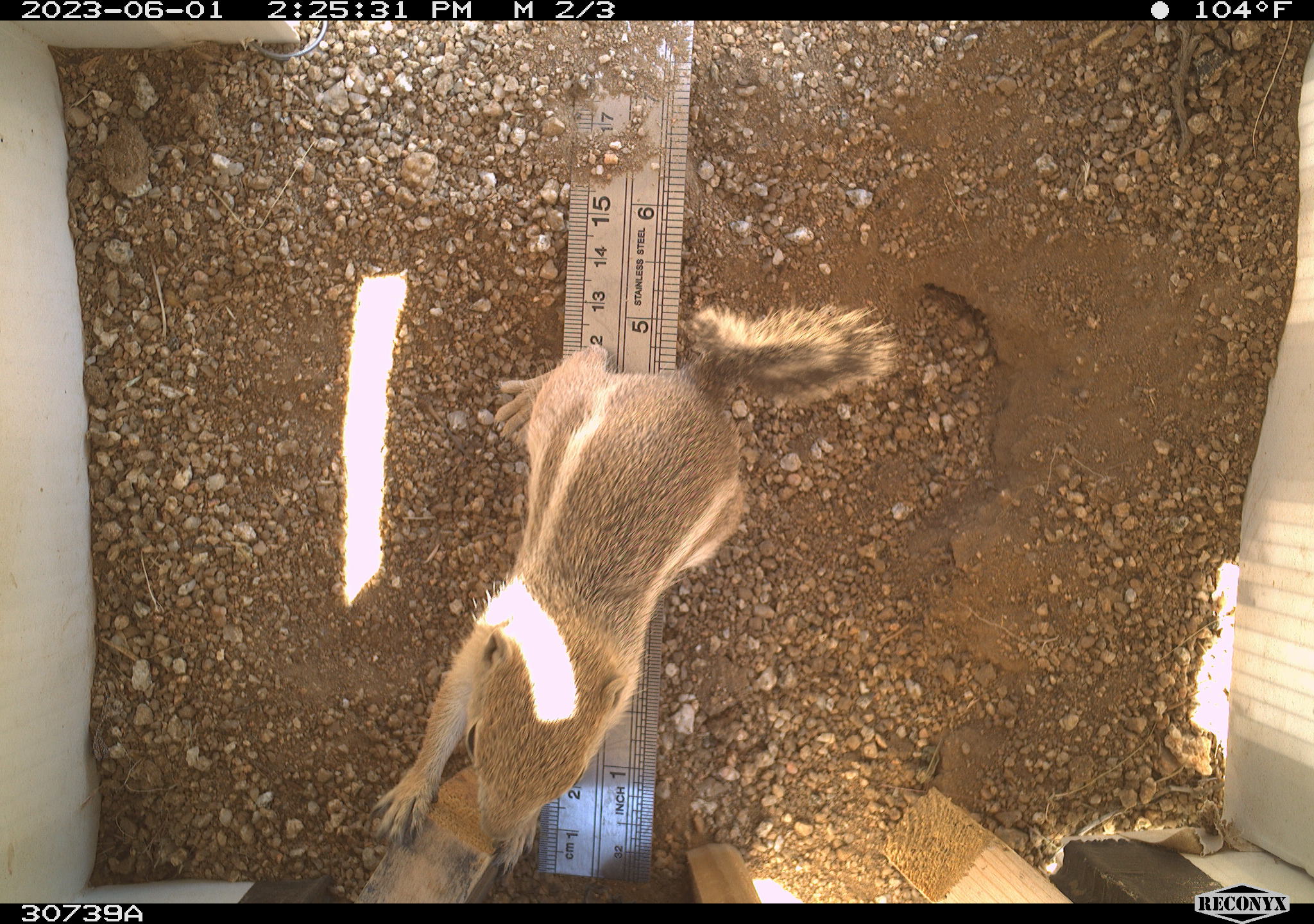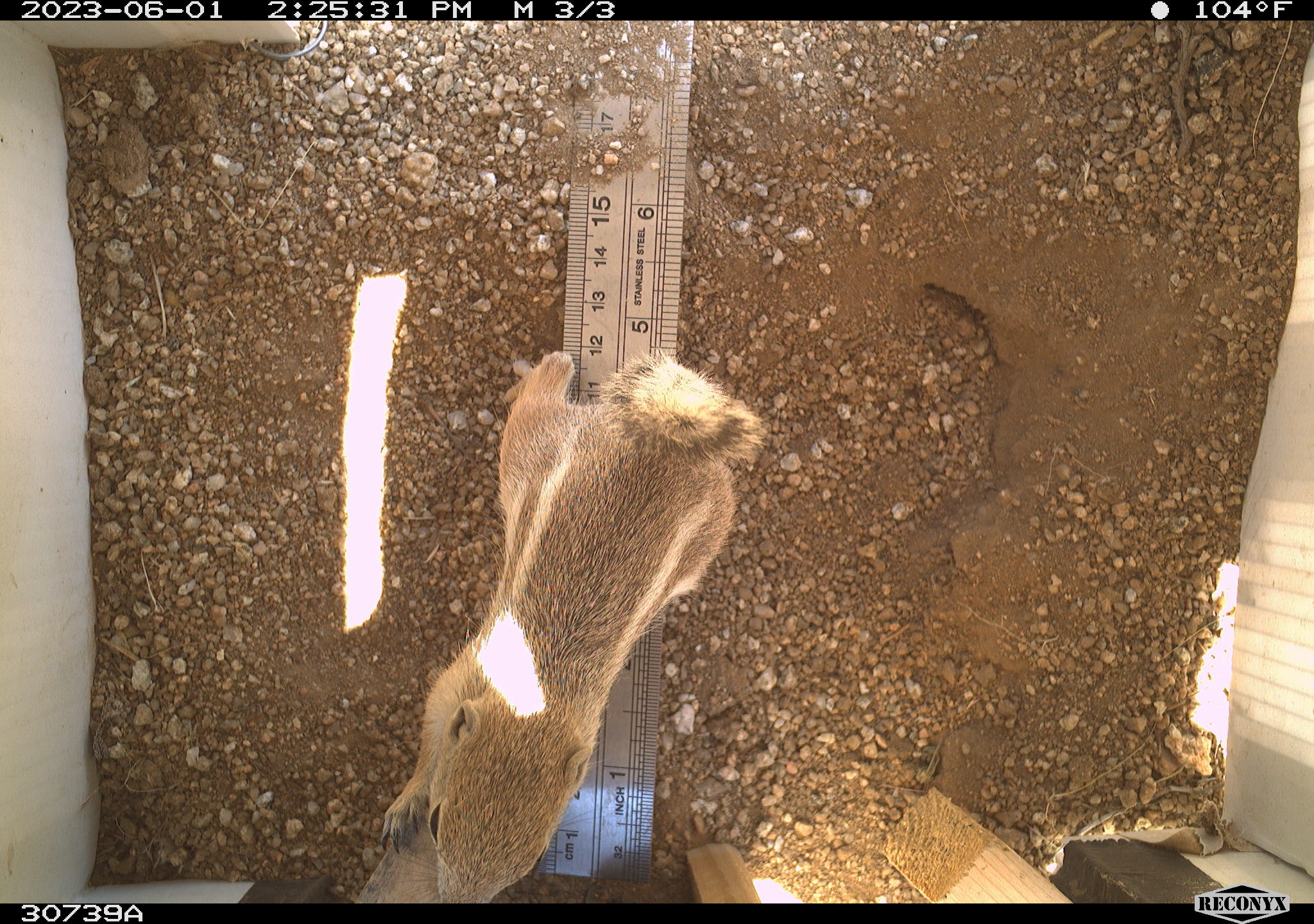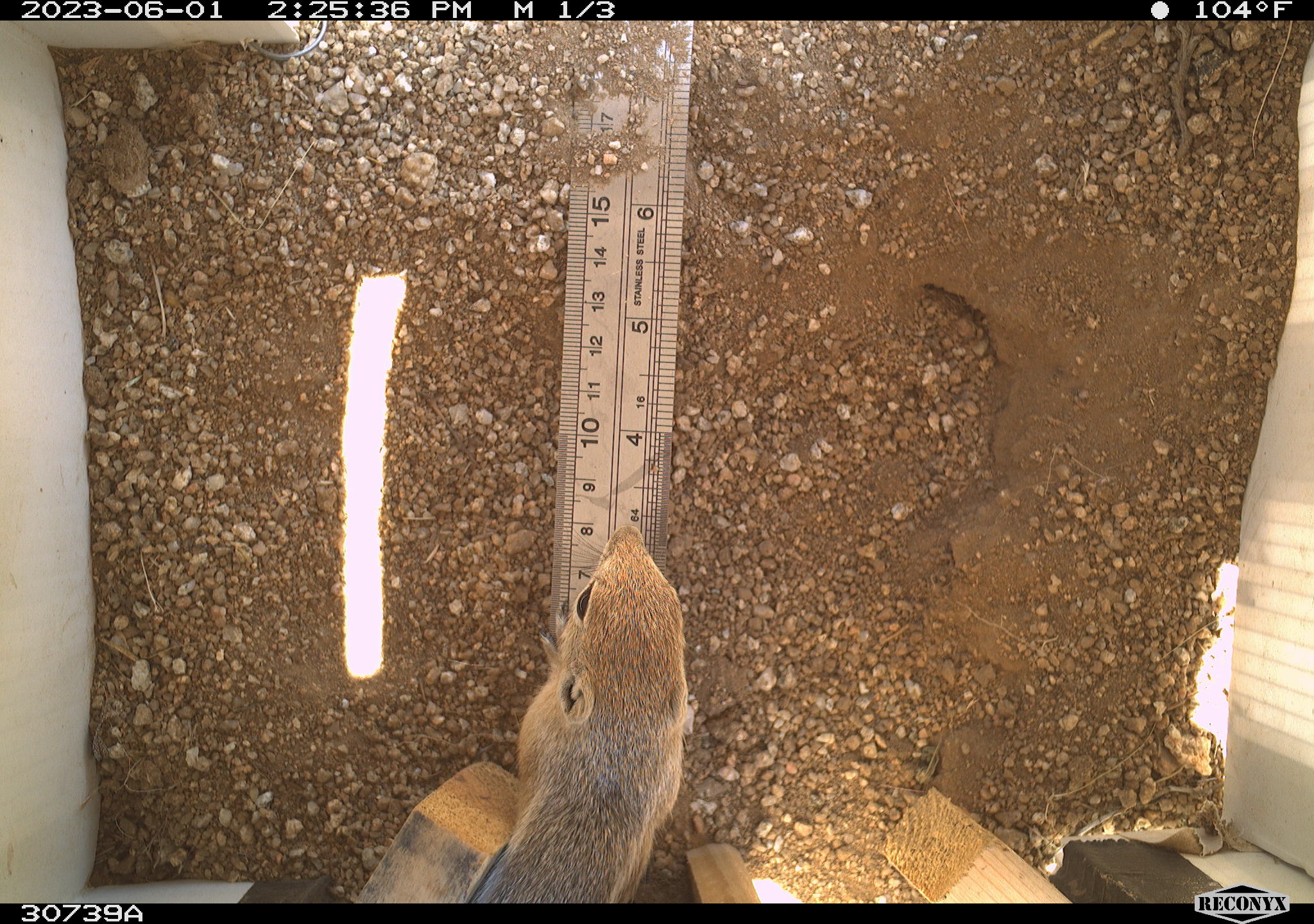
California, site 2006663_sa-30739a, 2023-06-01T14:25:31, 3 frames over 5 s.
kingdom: Animalia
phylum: Chordata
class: Mammalia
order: Rodentia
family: Sciuridae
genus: Ammospermophilus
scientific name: Ammospermophilus leucurus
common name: white-tailed antelope squirrel